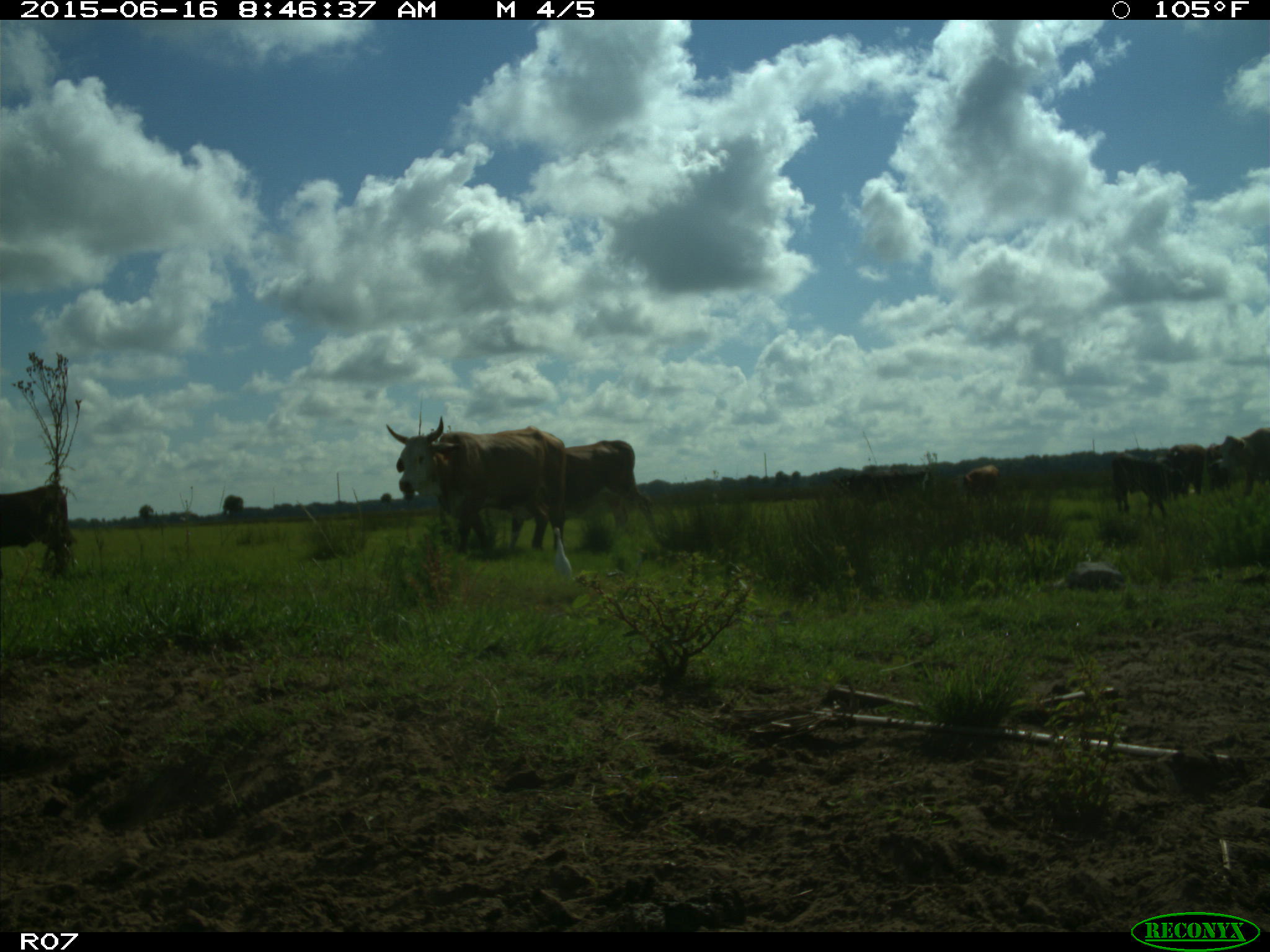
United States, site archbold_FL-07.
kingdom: Animalia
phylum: Chordata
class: Mammalia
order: Artiodactyla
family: Bovidae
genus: Bos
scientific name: Bos taurus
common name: domestic cow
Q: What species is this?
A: Bos taurus (domestic cow).